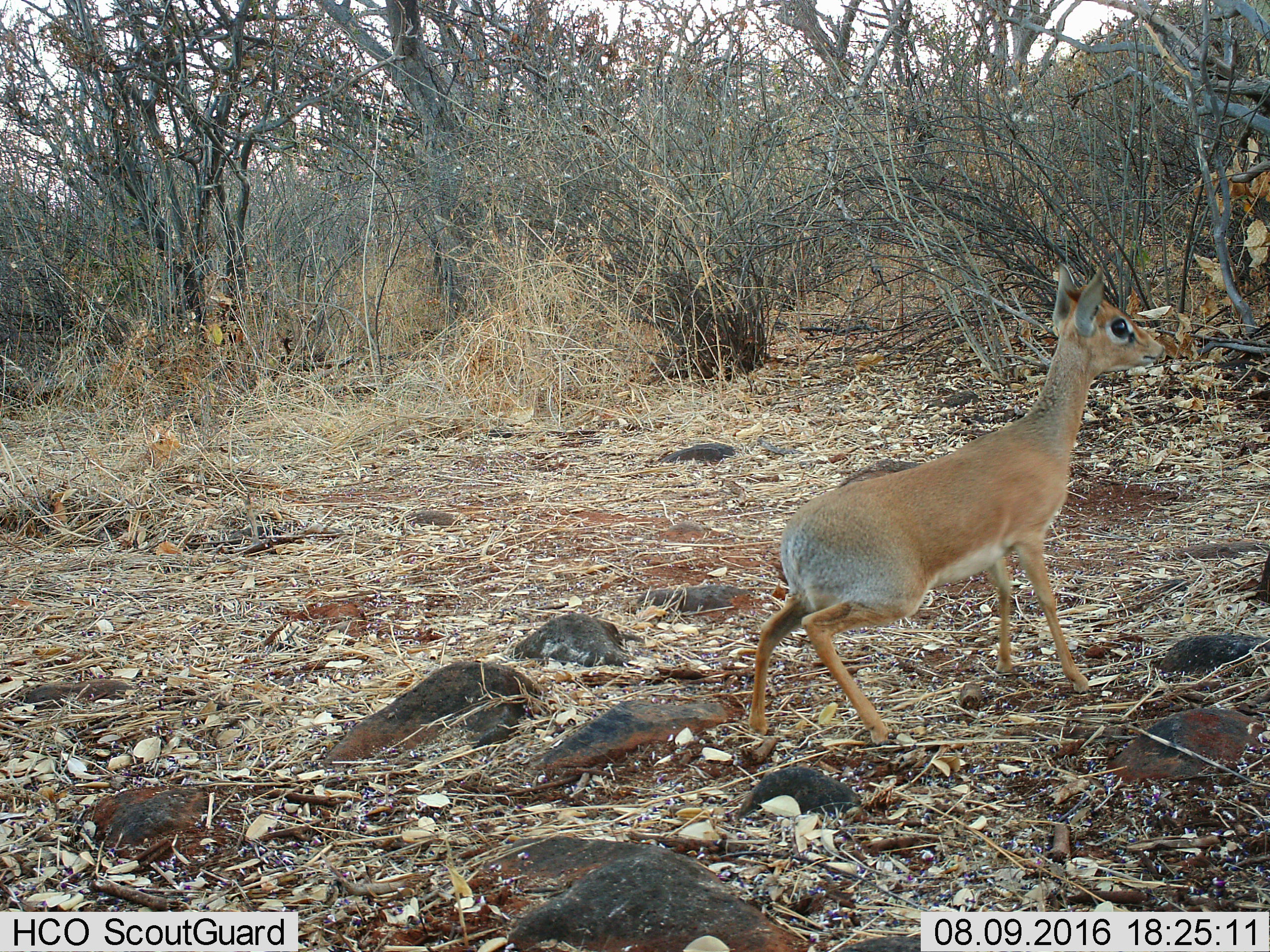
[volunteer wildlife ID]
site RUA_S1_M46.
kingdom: Animalia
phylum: Chordata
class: Mammalia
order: Artiodactyla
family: Bovidae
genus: Madoqua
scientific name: Madoqua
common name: dik-dik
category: dikdik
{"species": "dikdik (dik-dik) (Madoqua)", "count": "1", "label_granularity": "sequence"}